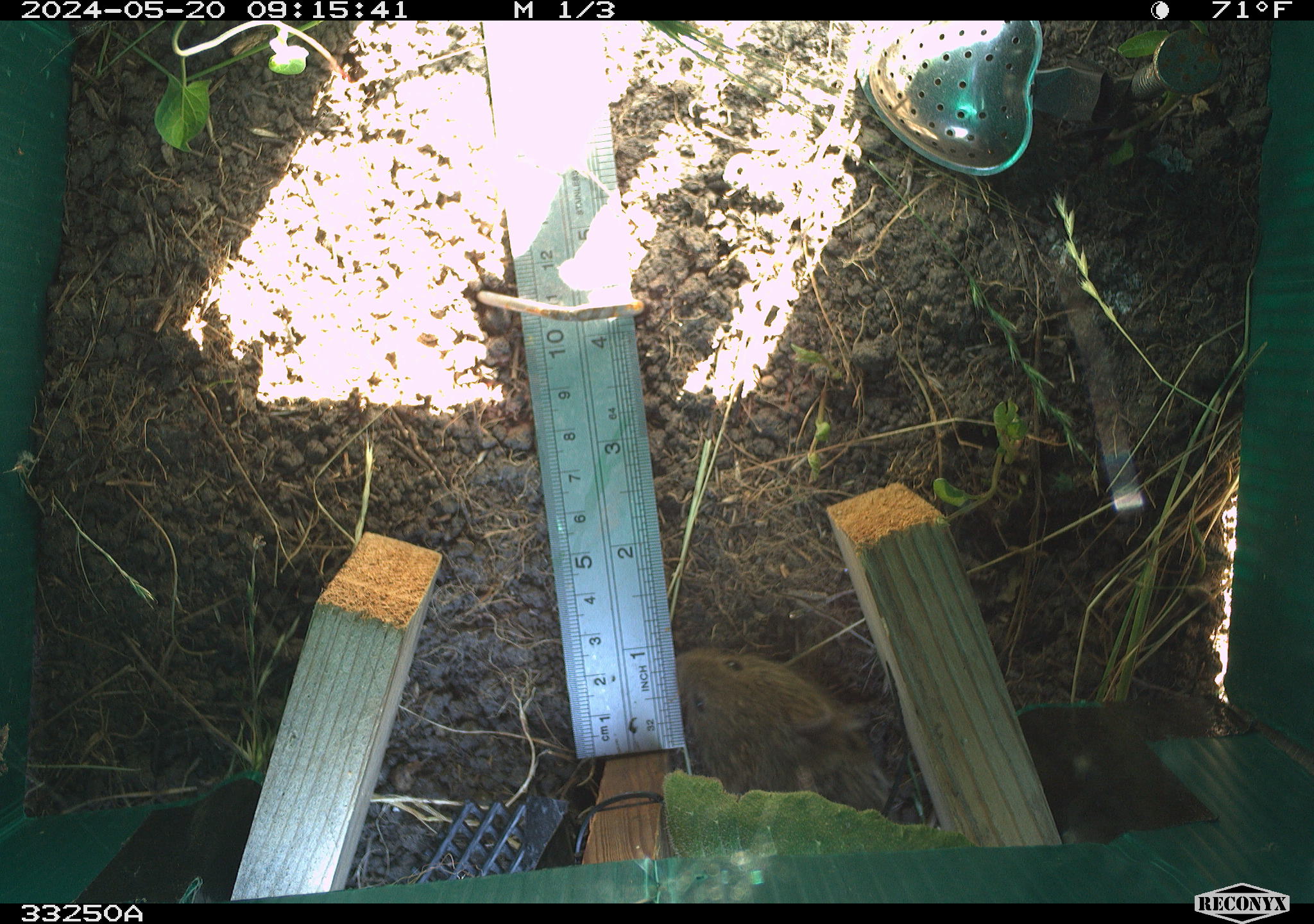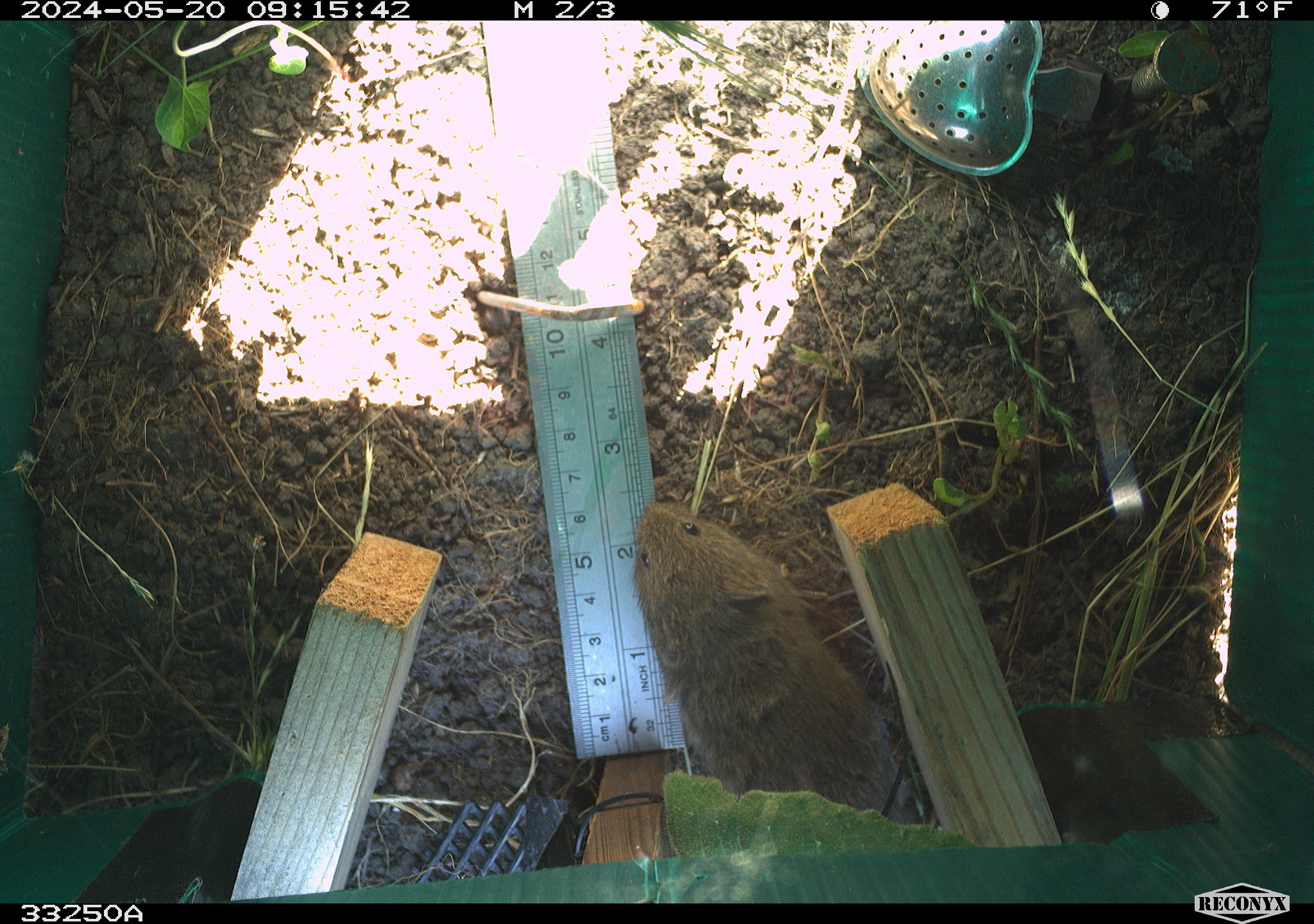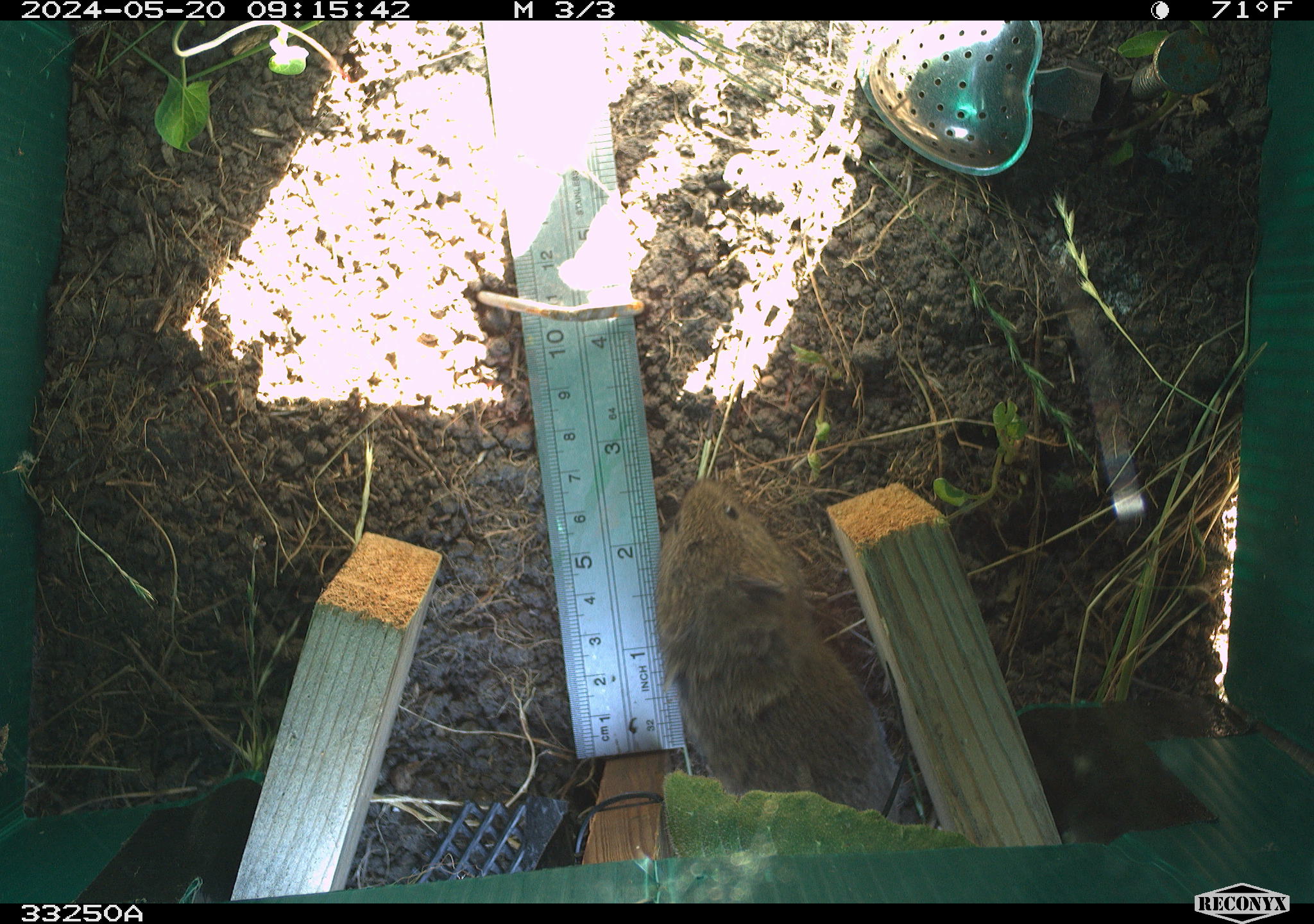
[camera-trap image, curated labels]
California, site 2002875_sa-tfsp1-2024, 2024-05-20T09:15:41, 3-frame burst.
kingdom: Animalia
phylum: Chordata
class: Mammalia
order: Rodentia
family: Cricetidae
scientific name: Arvicolinae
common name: voles, lemmings, and muskrats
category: arvicolinae subfamily